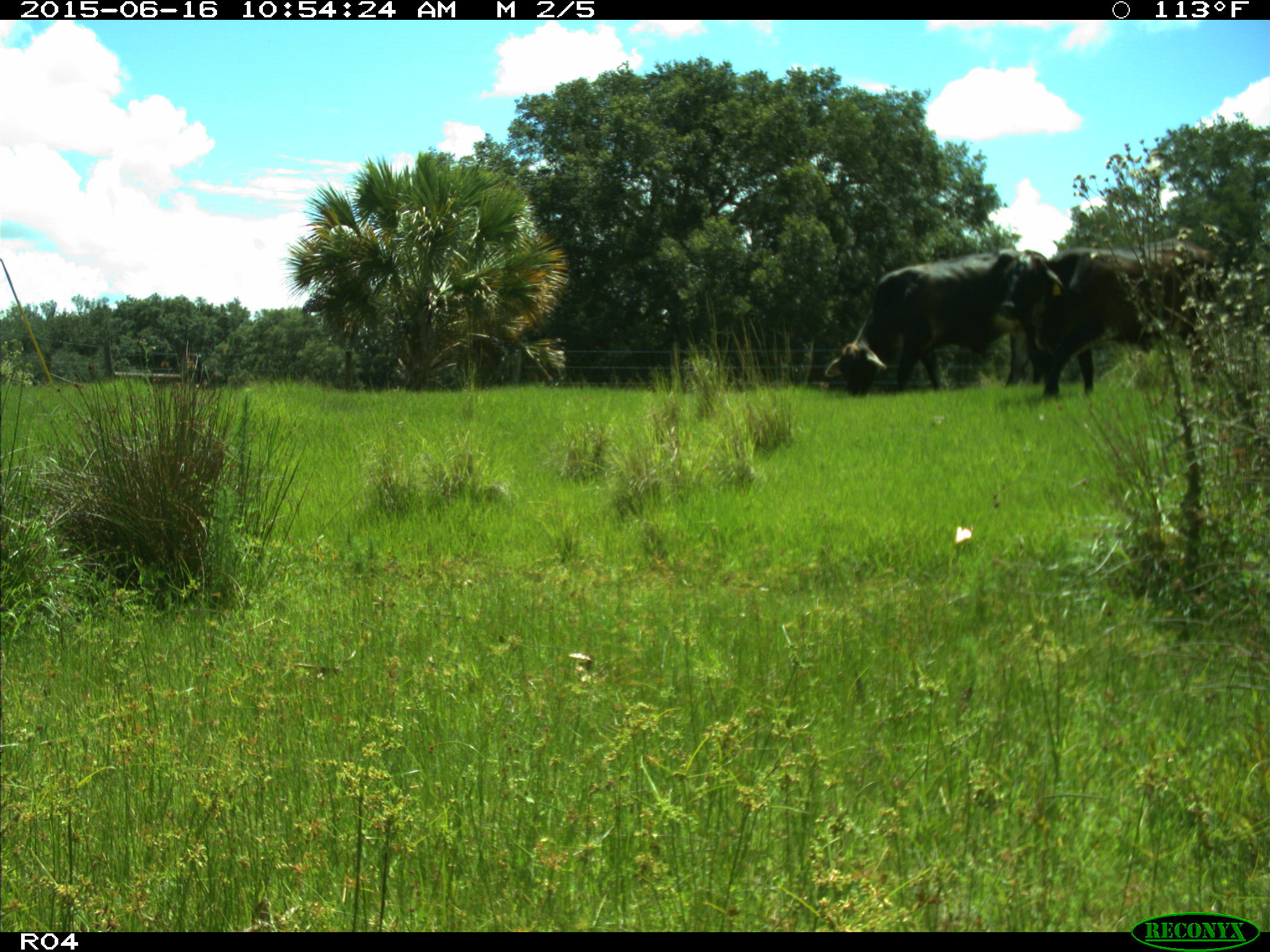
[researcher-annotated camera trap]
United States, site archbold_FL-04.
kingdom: Animalia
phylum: Chordata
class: Mammalia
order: Artiodactyla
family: Bovidae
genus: Bos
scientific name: Bos taurus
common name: domestic cow